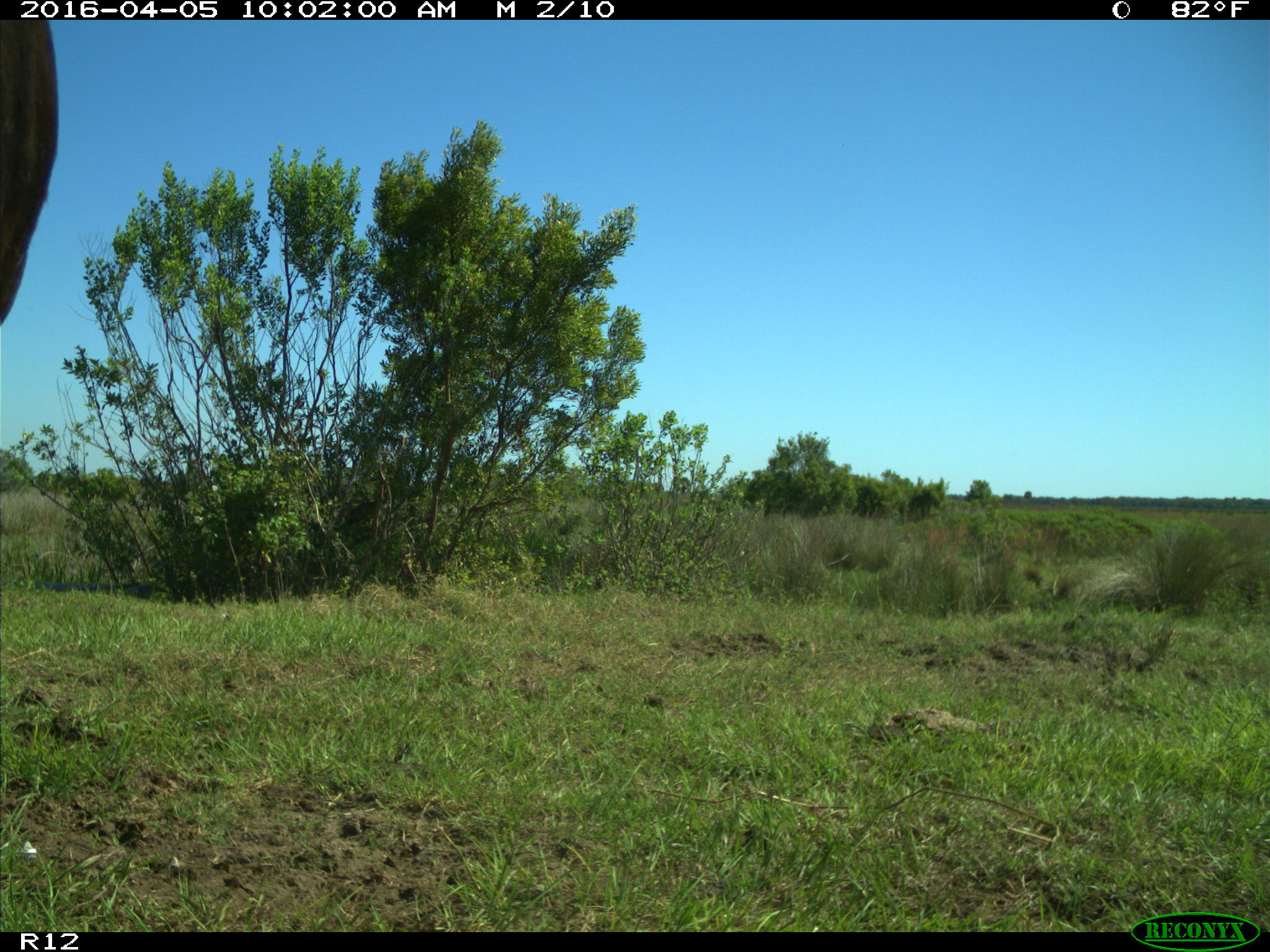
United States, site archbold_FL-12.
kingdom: Animalia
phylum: Chordata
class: Mammalia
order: Artiodactyla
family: Bovidae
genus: Bos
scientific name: Bos taurus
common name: domestic cow